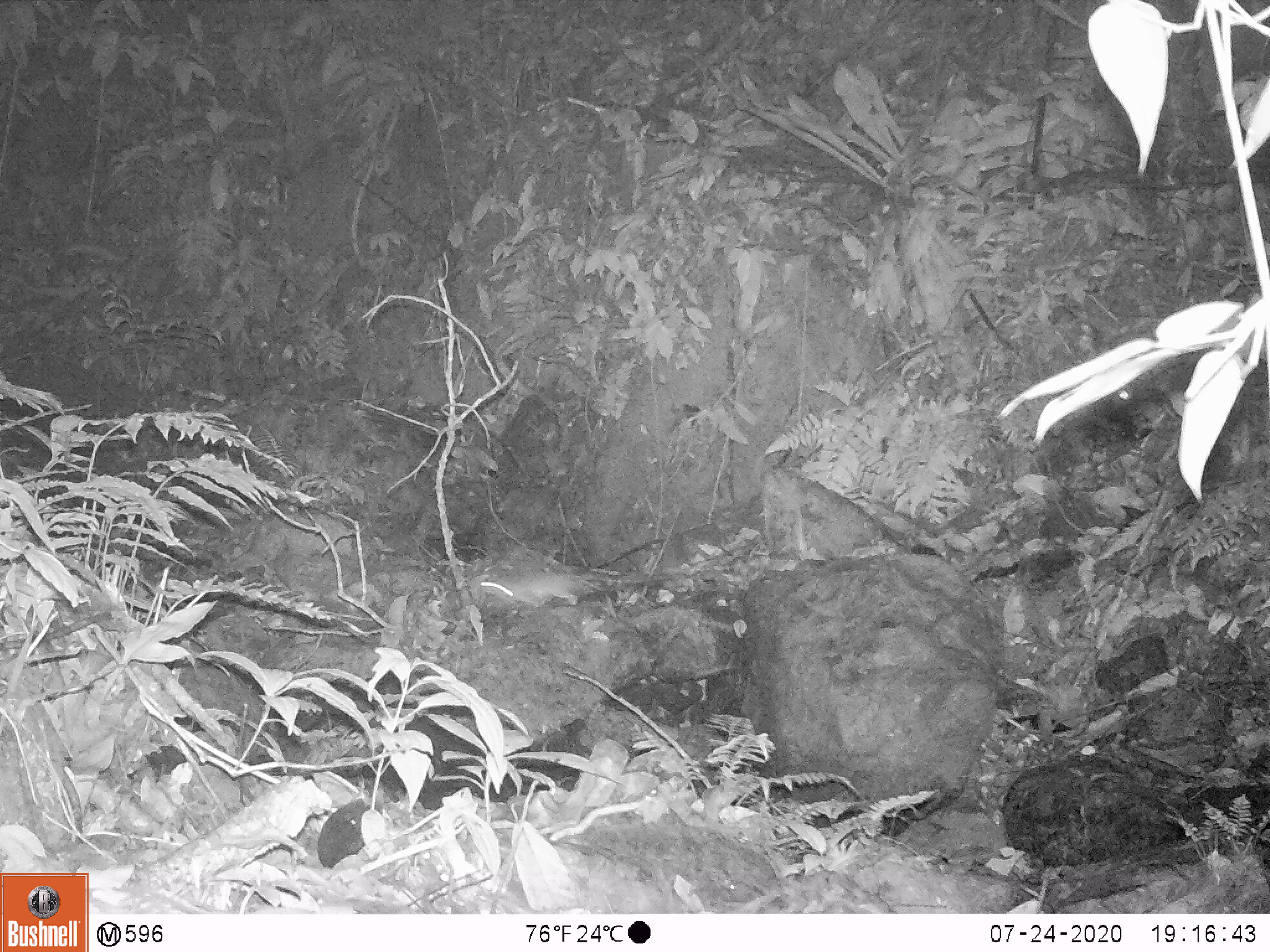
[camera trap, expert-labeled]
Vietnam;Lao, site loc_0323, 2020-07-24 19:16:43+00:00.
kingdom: Animalia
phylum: Chordata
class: Mammalia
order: Rodentia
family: Muridae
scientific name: Muridae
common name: old-world mice and rats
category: unidentified murid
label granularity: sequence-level